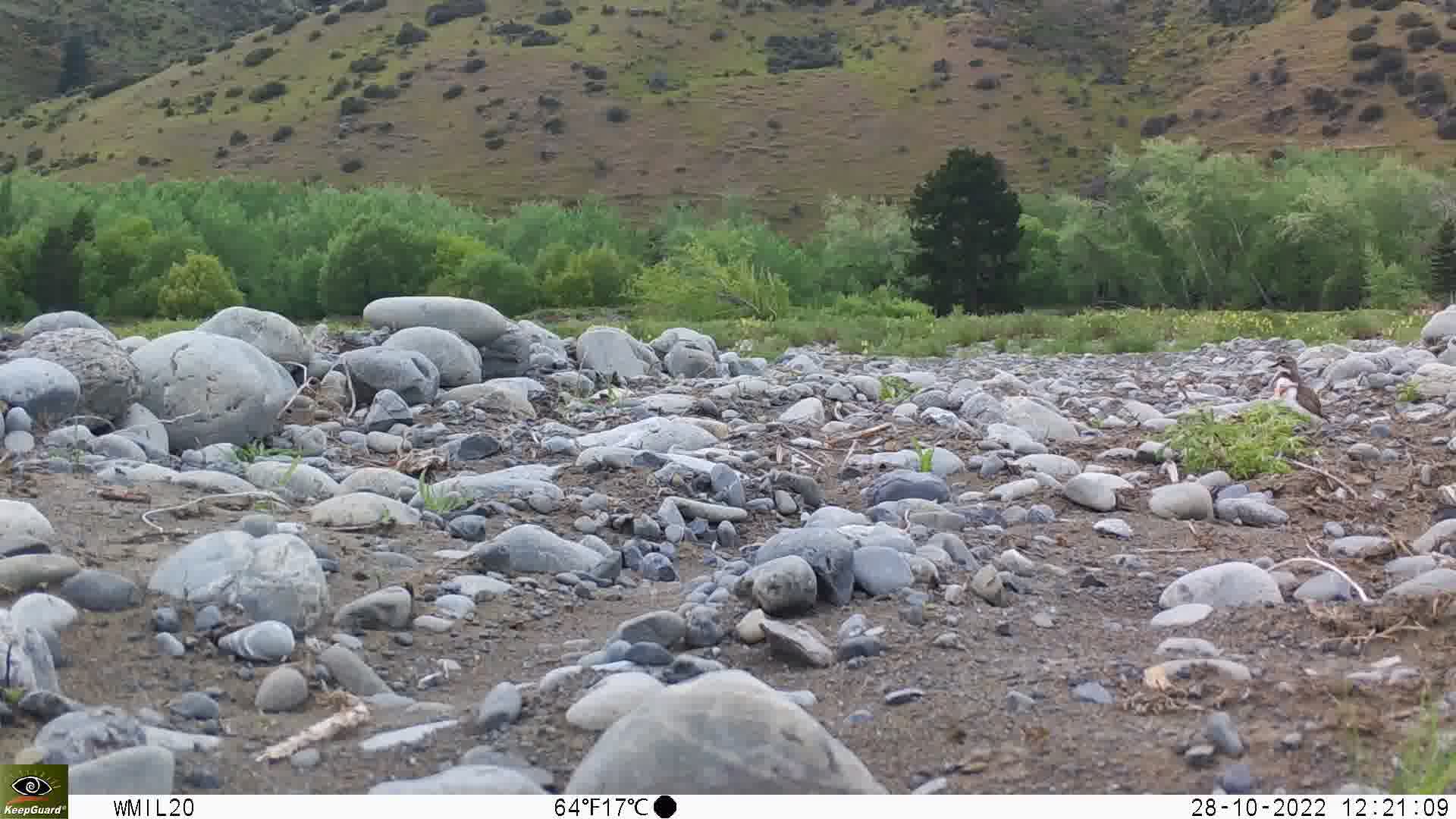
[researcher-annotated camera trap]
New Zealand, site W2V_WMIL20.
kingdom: Animalia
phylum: Chordata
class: Aves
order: Charadriiformes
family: Charadriidae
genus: Charadrius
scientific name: Charadrius bicinctus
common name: double-banded plover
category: banded dotterel